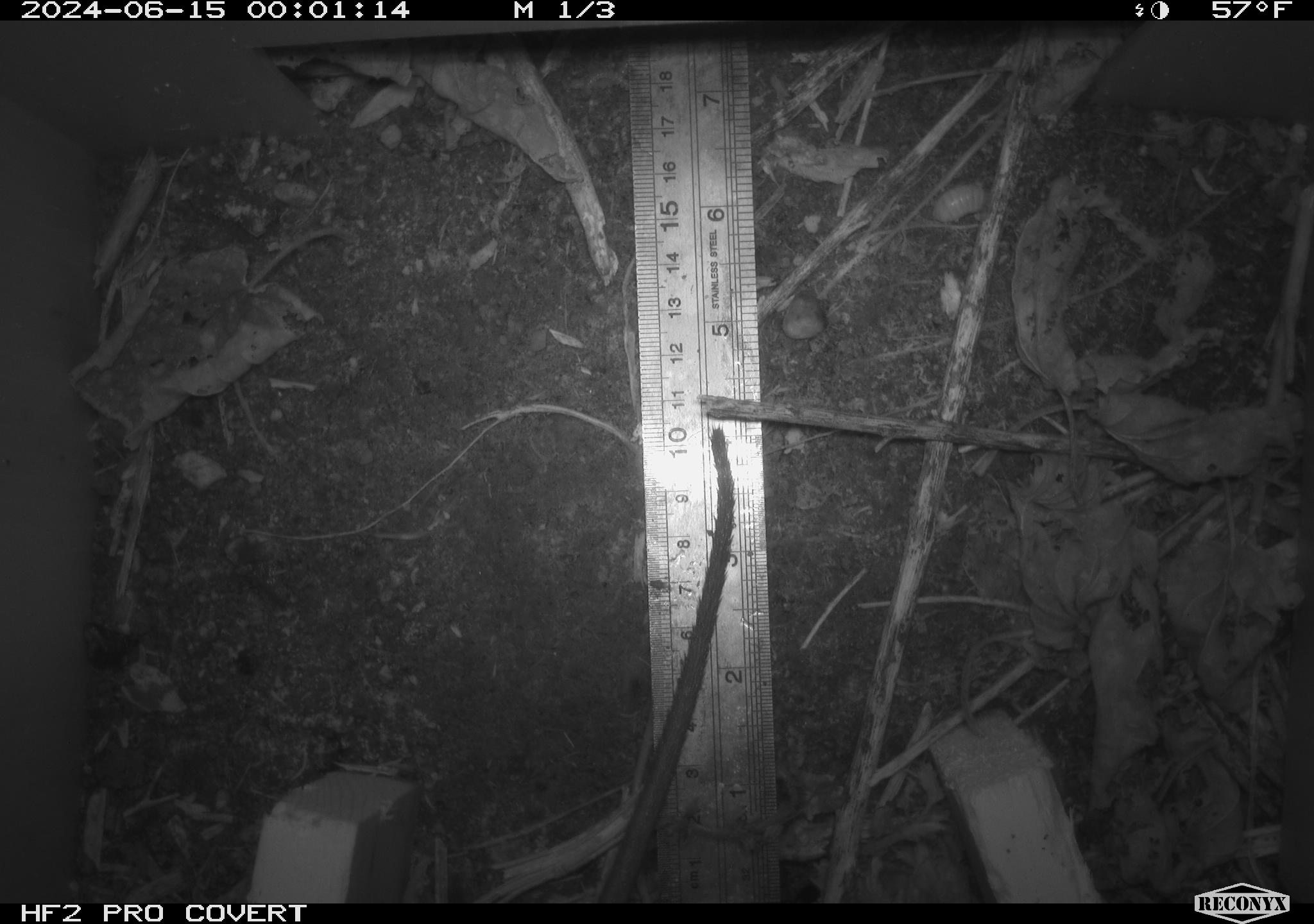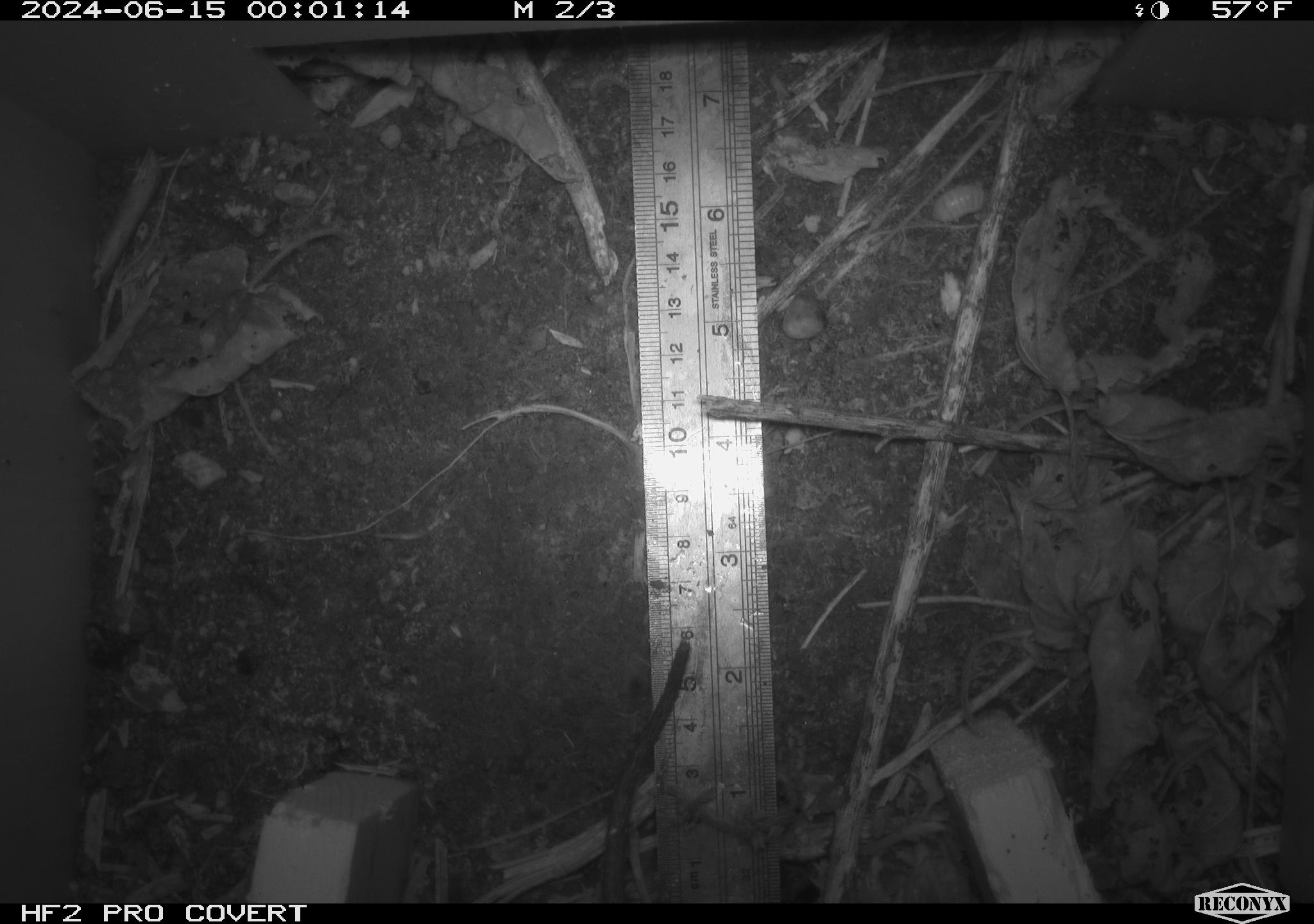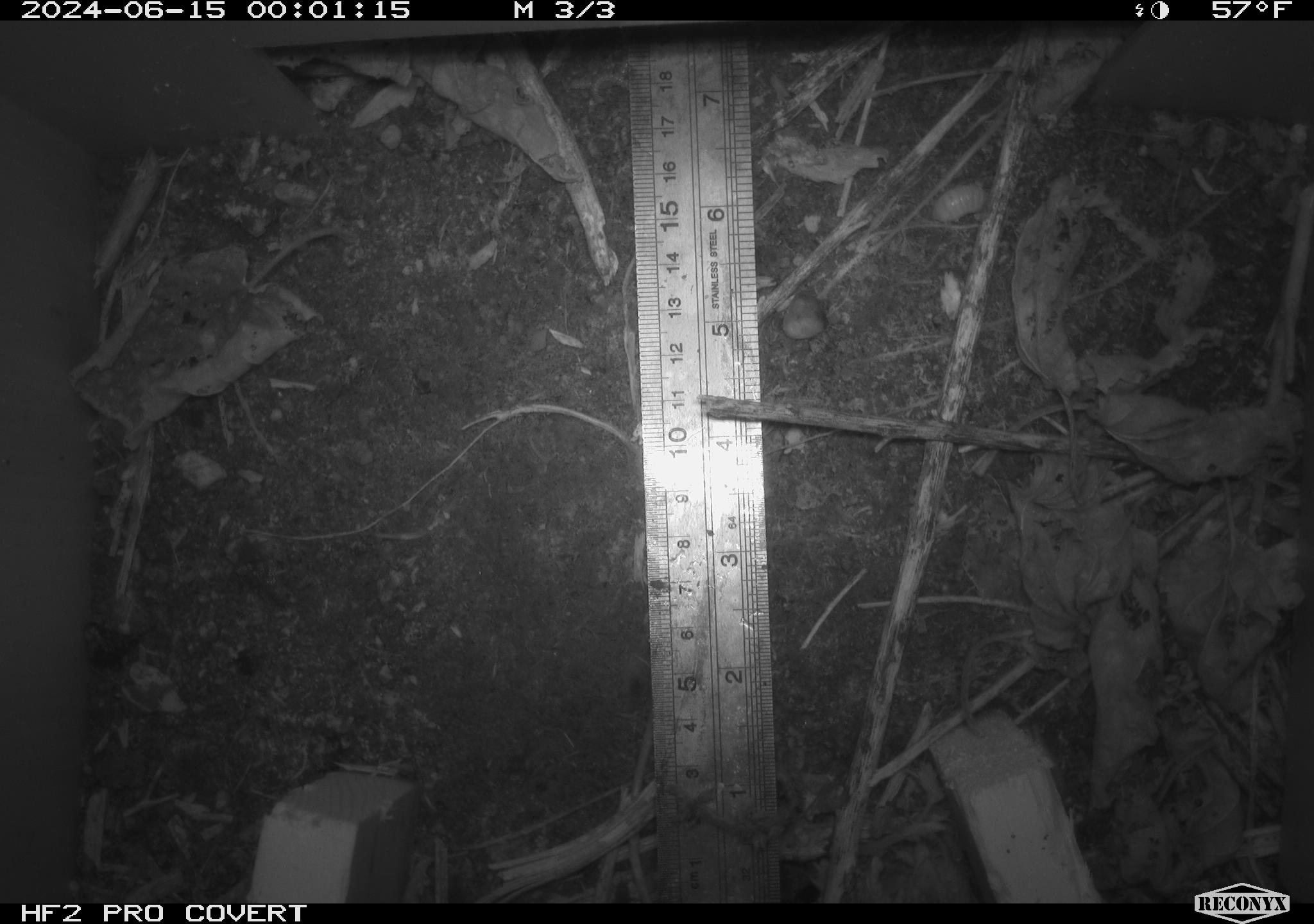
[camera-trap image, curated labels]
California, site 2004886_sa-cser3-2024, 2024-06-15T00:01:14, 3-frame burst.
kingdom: Animalia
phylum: Chordata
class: Mammalia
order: Rodentia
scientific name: Rodentia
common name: rodent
Rodent (Rodentia).